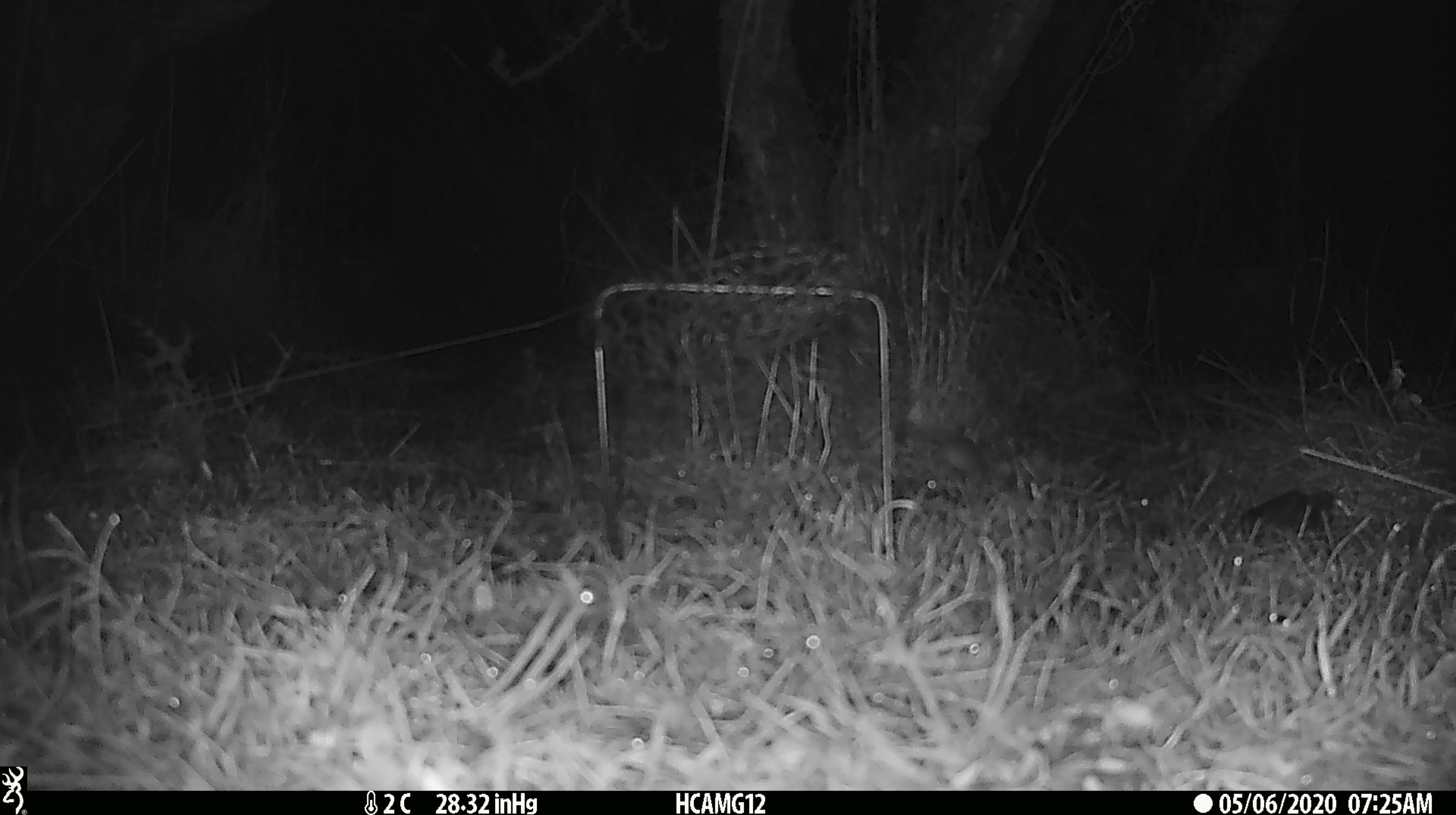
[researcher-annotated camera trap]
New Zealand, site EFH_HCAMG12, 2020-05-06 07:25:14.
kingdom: Animalia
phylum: Chordata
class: Mammalia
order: Rodentia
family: Muridae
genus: Mus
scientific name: Mus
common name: mouse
Mouse (Mus).